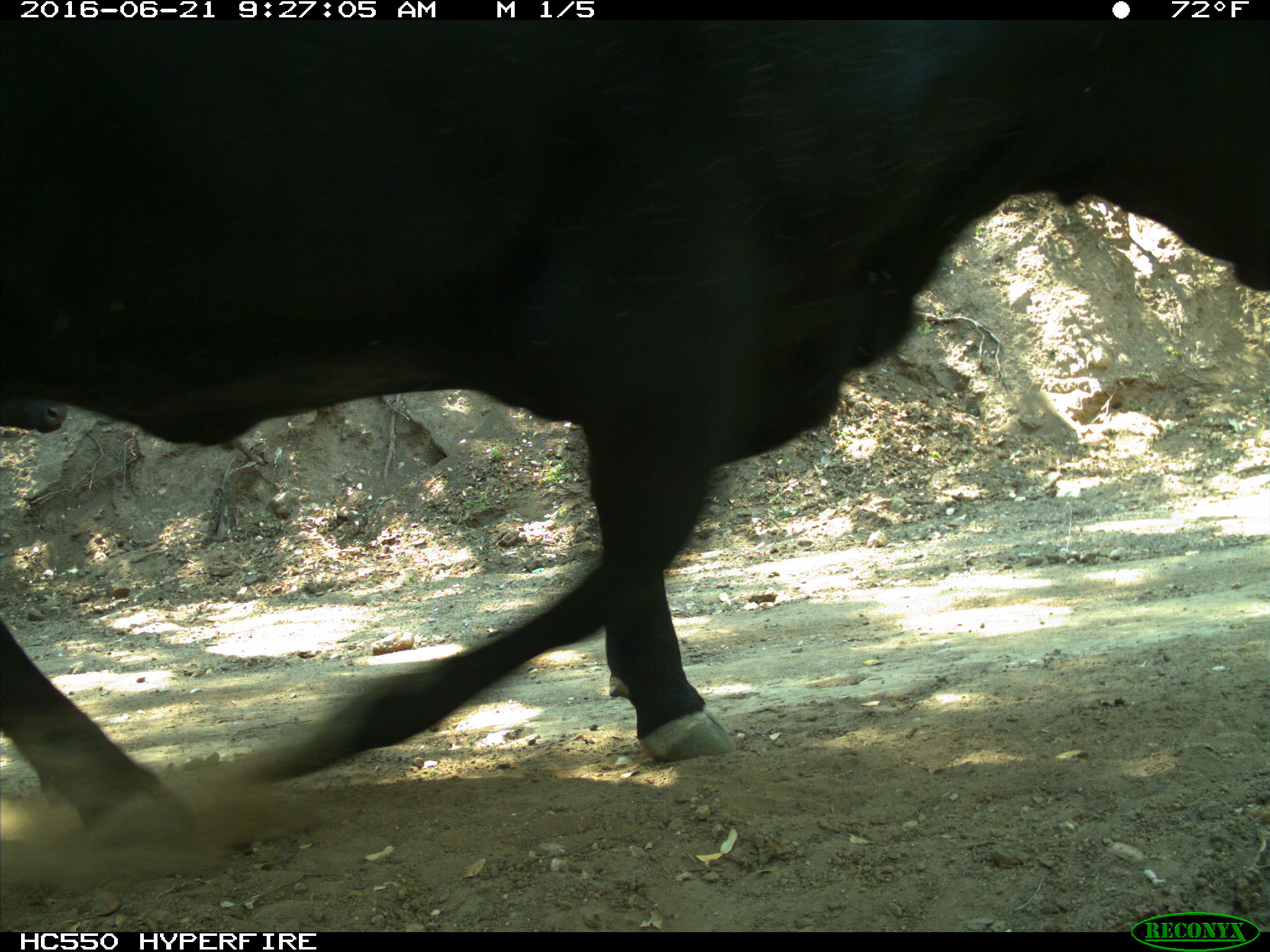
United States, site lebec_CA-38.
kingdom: Animalia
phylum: Chordata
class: Mammalia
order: Artiodactyla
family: Bovidae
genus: Bos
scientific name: Bos taurus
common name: domestic cow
Bos taurus (domestic cow).